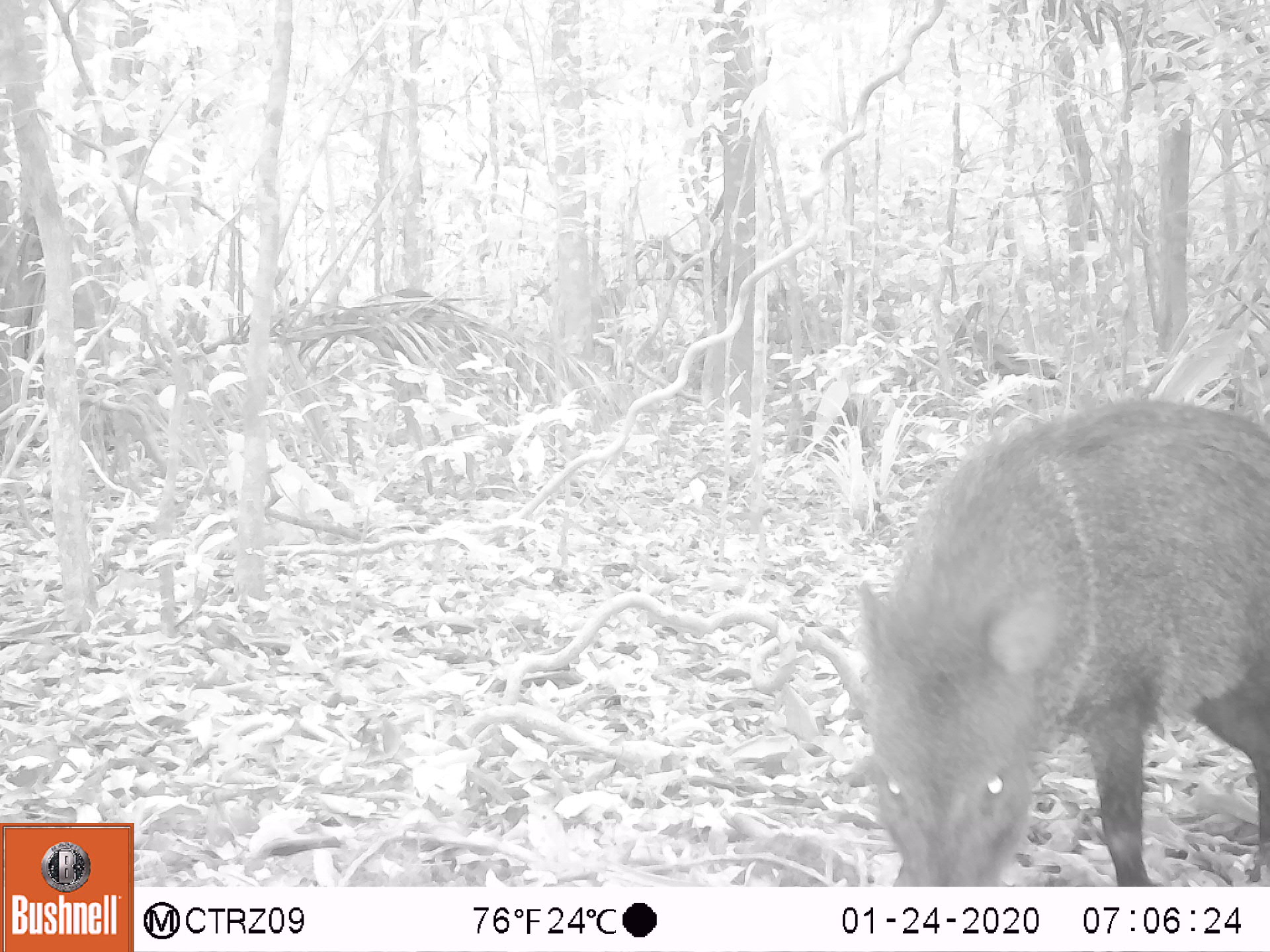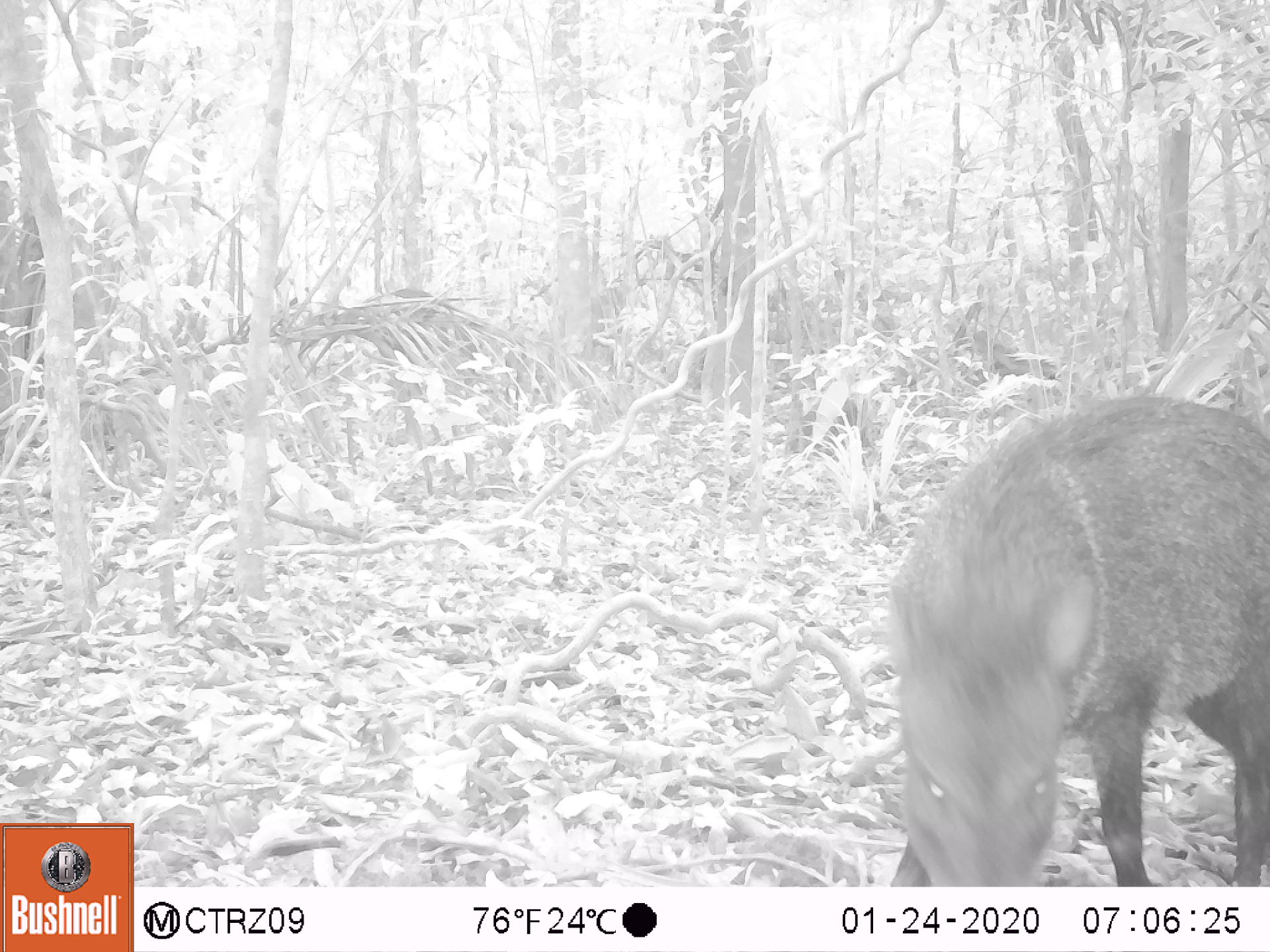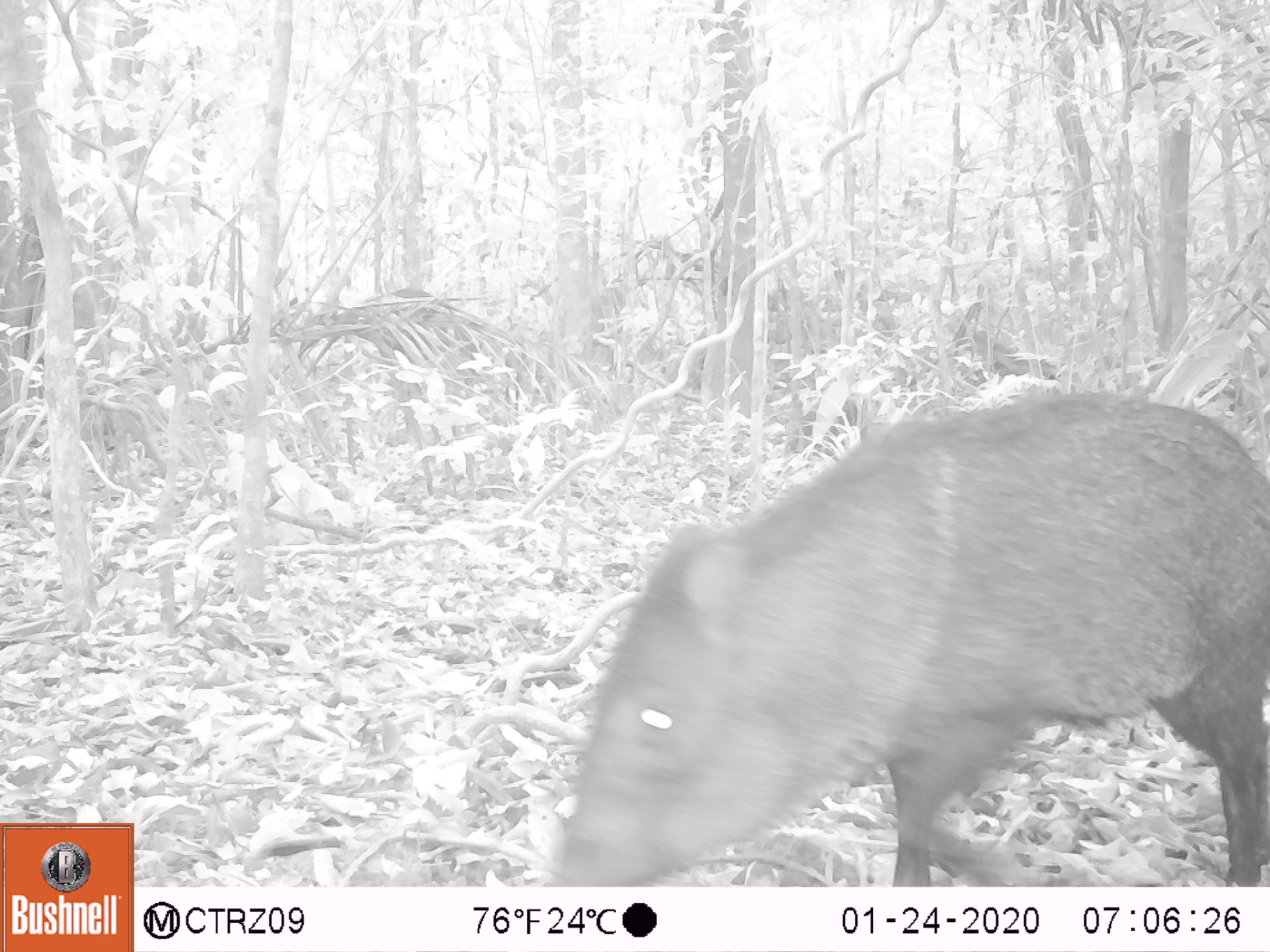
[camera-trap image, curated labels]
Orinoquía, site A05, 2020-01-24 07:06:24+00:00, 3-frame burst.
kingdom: Animalia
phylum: Chordata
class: Mammalia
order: Artiodactyla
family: Tayassuidae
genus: Pecari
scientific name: Pecari tajacu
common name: collared peccary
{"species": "collared peccary (Pecari tajacu)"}